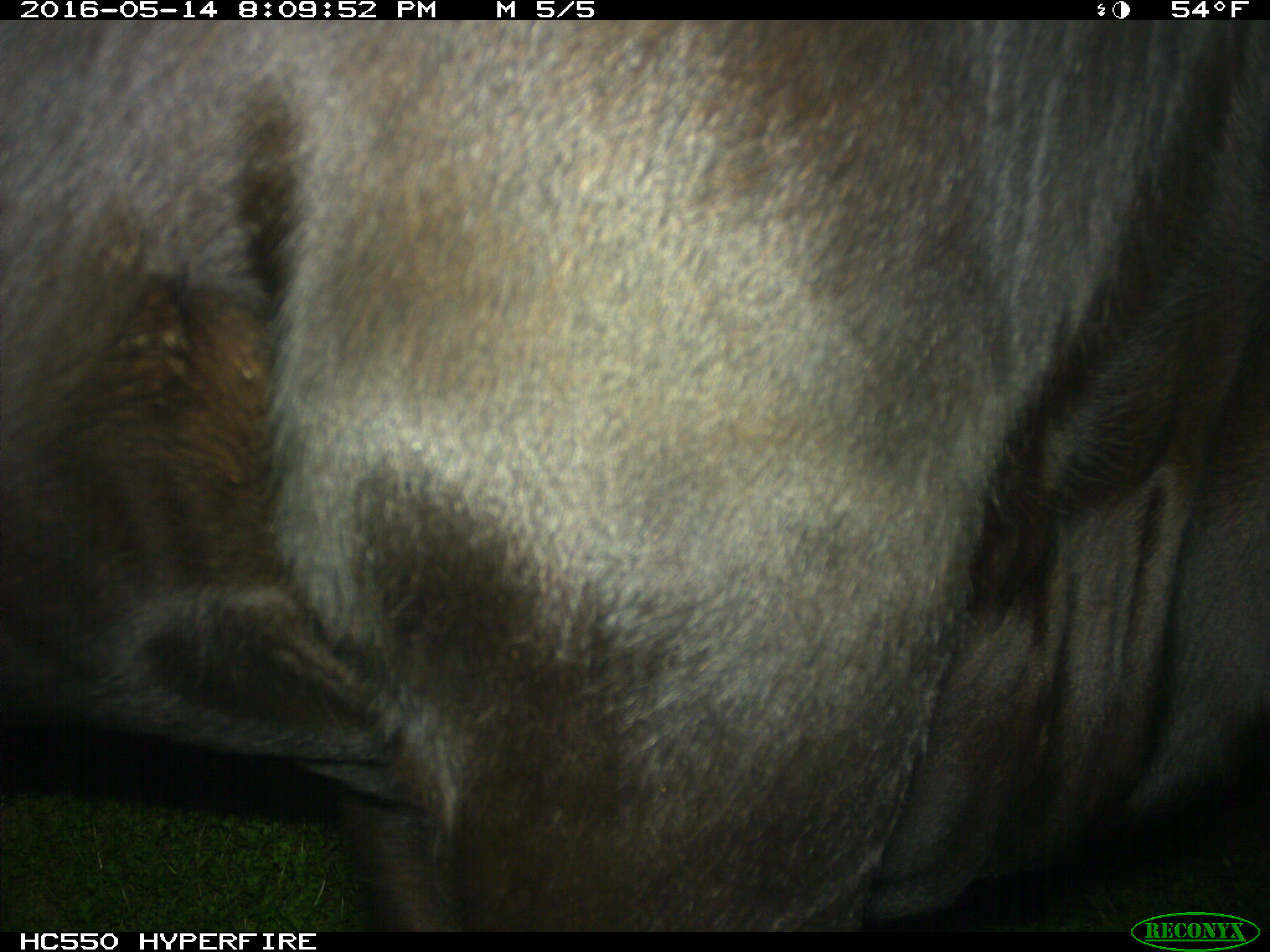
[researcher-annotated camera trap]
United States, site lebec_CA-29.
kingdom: Animalia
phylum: Chordata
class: Mammalia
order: Artiodactyla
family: Bovidae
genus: Bos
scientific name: Bos taurus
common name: domestic cow